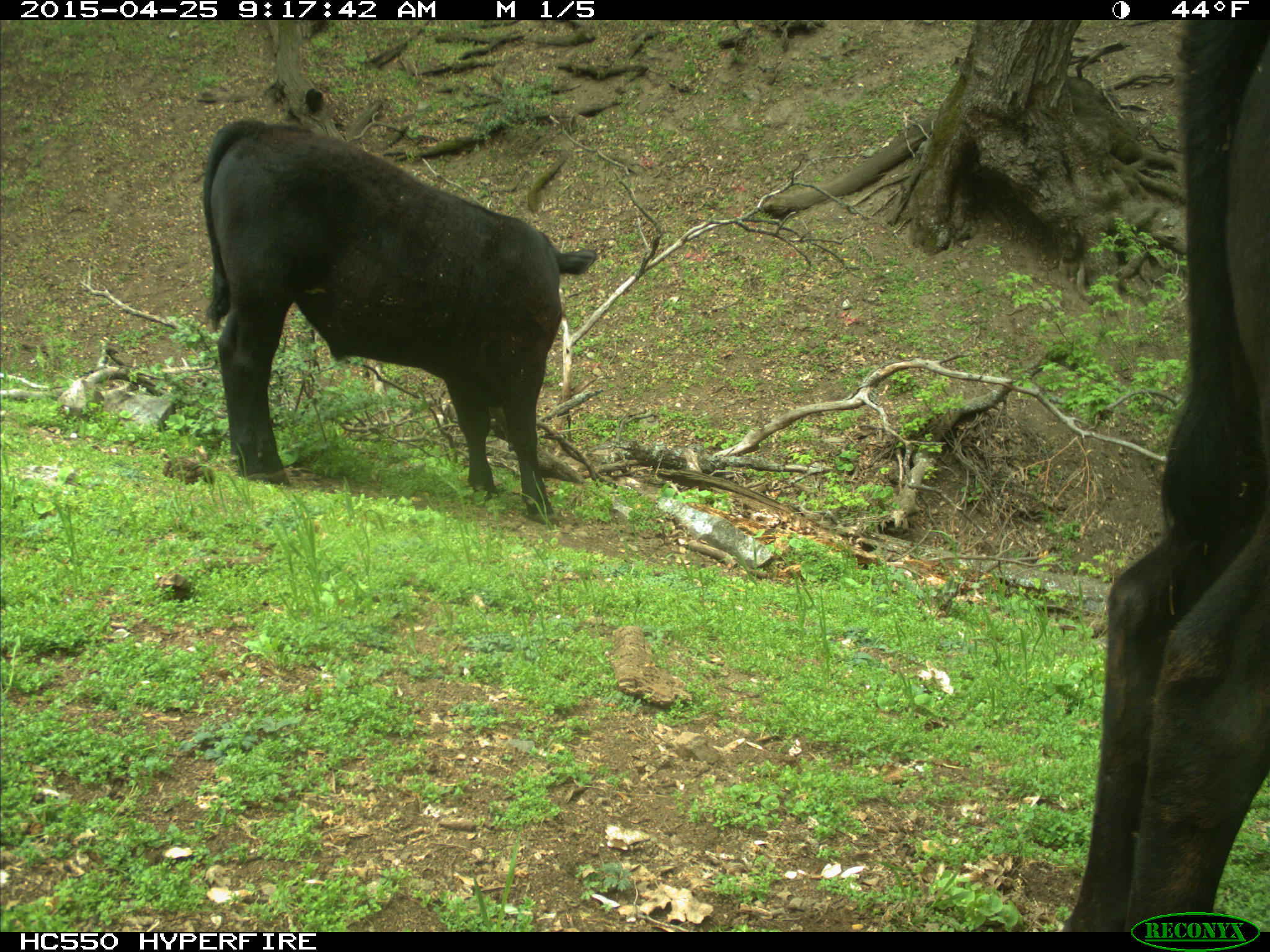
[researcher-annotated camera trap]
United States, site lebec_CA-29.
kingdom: Animalia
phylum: Chordata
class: Mammalia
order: Artiodactyla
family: Bovidae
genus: Bos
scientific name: Bos taurus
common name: domestic cow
Bos taurus (domestic cow).